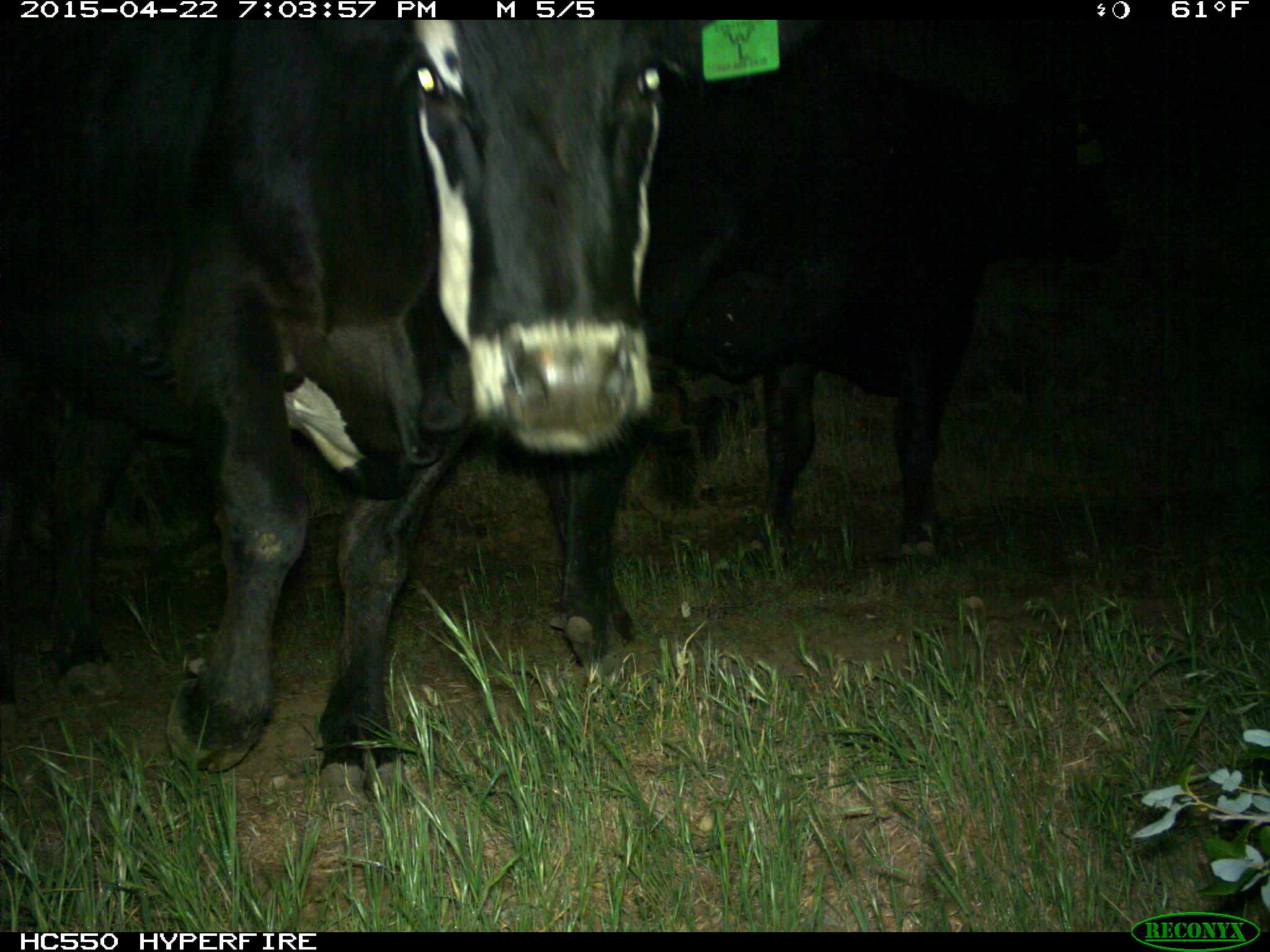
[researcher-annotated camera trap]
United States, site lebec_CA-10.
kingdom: Animalia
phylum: Chordata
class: Mammalia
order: Artiodactyla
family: Bovidae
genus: Bos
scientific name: Bos taurus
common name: domestic cow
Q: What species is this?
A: Bos taurus (domestic cow).